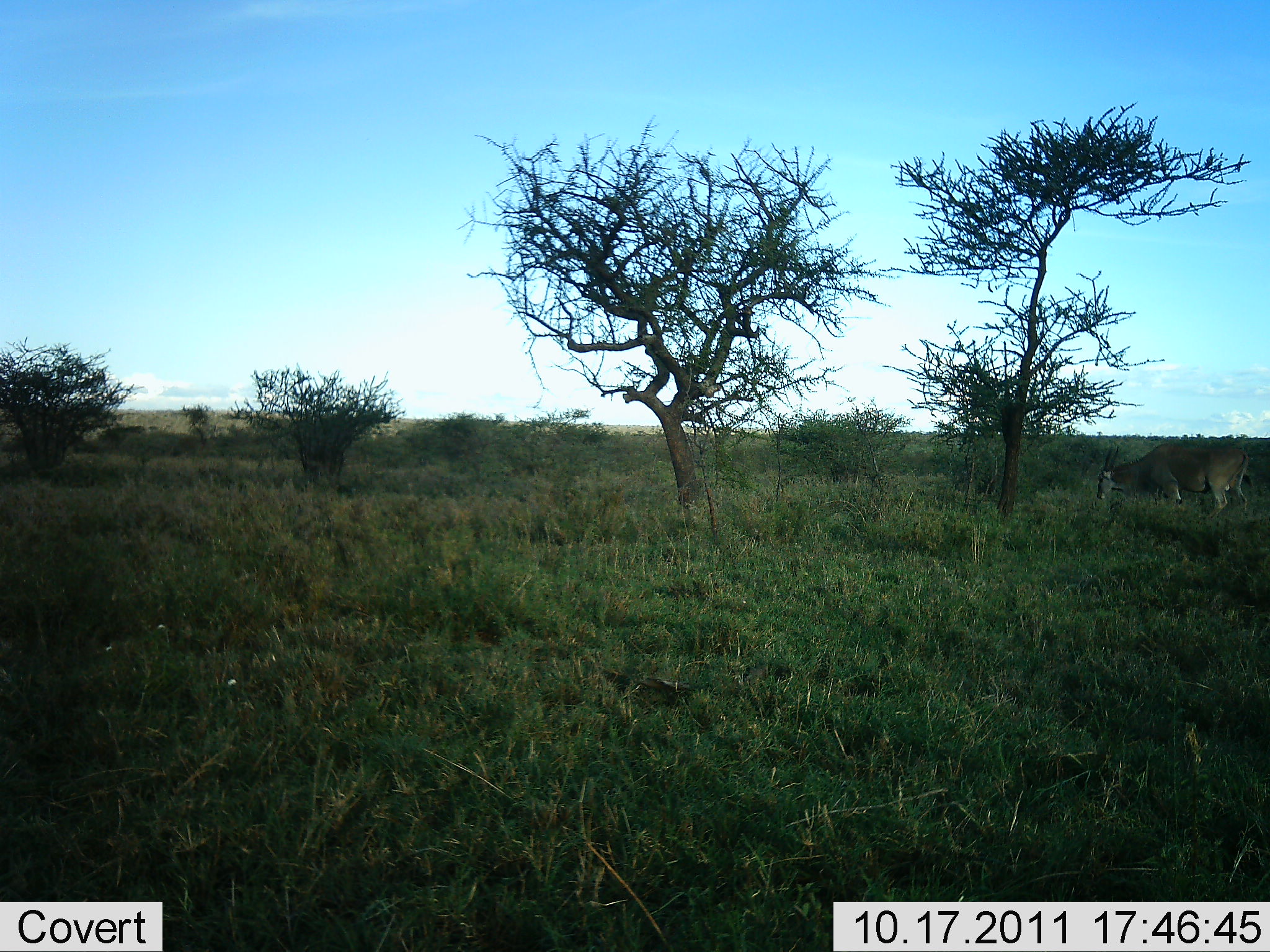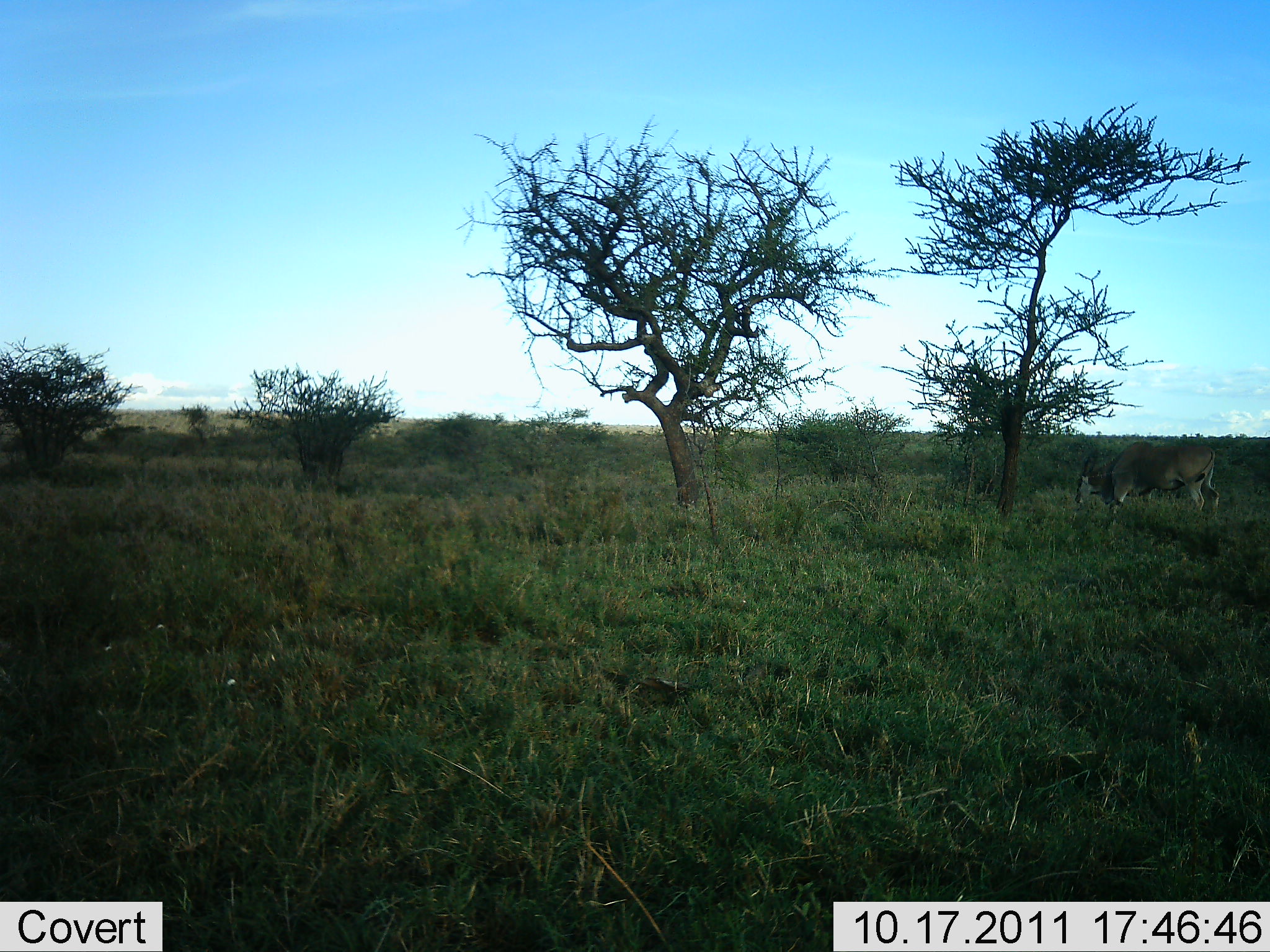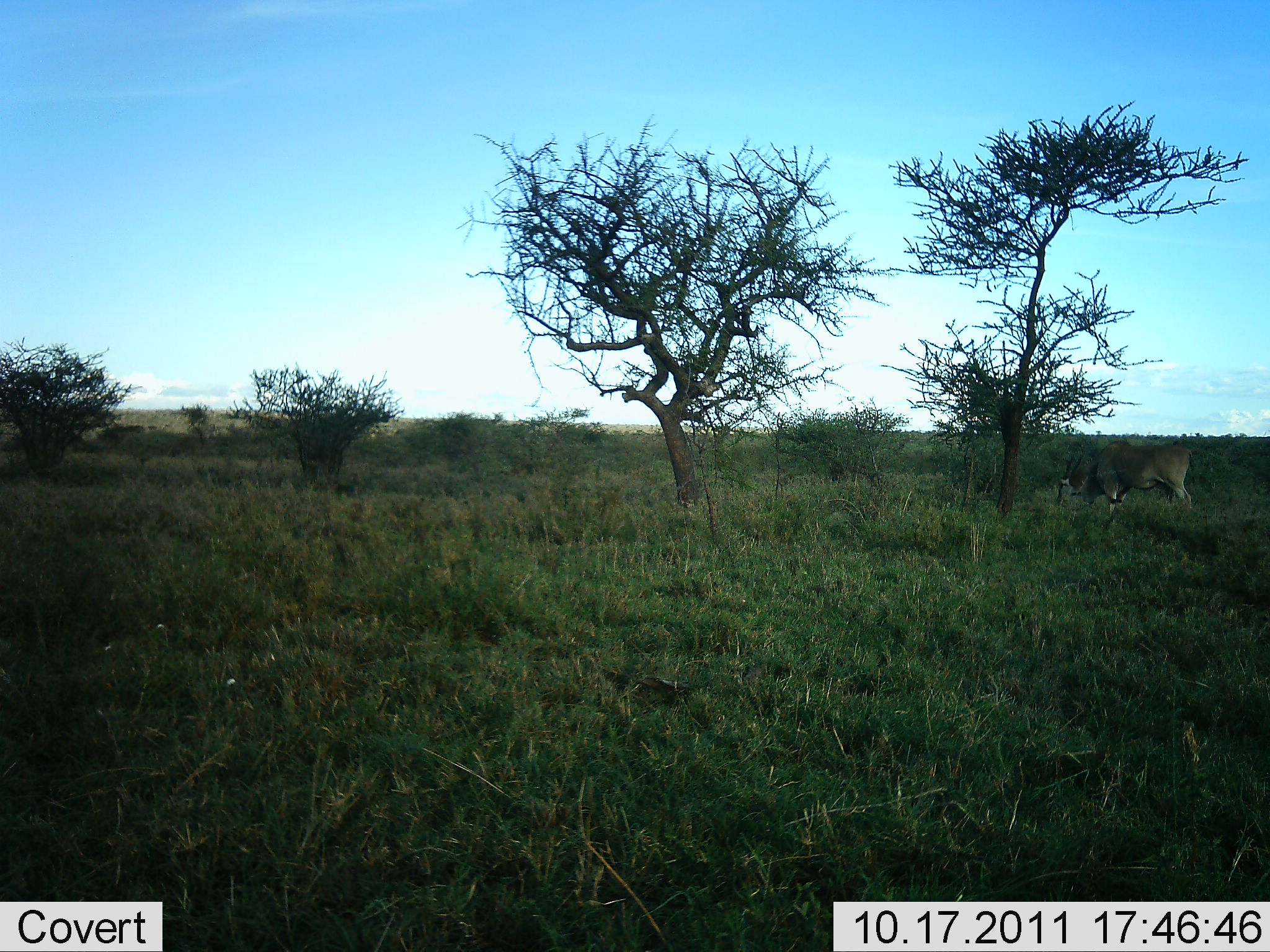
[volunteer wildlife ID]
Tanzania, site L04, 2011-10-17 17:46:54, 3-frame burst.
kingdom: Animalia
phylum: Chordata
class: Mammalia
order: Artiodactyla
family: Bovidae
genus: Tragelaphus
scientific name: Tragelaphus oryx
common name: eland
Eland (Tragelaphus oryx), count 1. Behavior (volunteer vote fractions): standing 58%, resting 0%, moving 25%, interacting 0%. Young present (vote fraction): 0%. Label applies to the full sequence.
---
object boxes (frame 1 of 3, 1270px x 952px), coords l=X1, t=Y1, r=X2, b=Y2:
animal: l=1095, t=441, r=1256, b=519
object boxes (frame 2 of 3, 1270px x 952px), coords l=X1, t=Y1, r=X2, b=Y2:
animal: l=1074, t=441, r=1220, b=516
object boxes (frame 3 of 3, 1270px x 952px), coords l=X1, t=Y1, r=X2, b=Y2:
animal: l=1057, t=439, r=1197, b=516